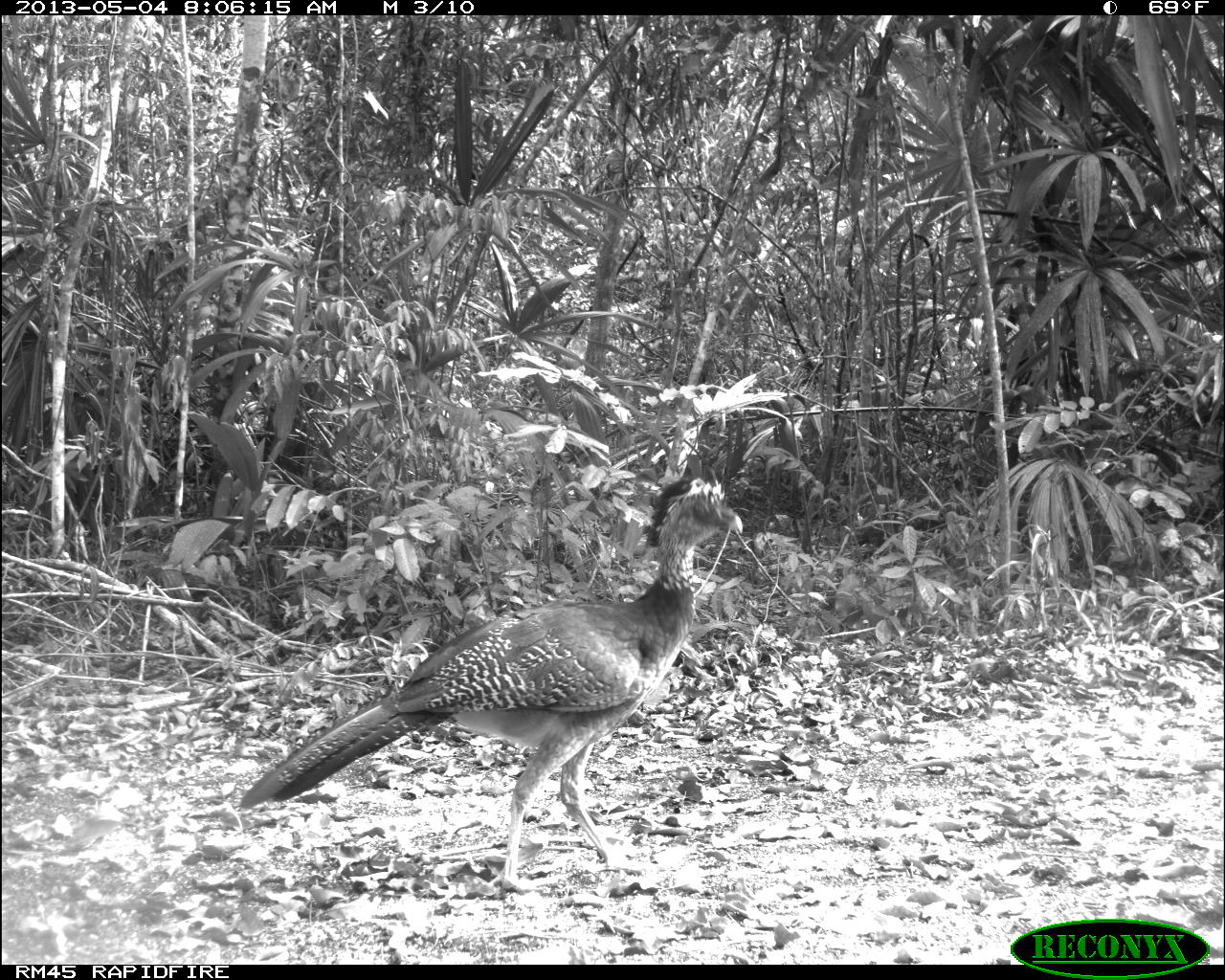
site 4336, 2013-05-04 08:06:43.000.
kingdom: Animalia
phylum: Chordata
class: Aves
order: Galliformes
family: Cracidae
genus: Crax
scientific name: Crax rubra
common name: great curassow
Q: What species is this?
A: Crax rubra (great curassow).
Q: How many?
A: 2.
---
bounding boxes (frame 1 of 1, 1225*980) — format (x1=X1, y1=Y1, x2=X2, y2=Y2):
crax rubra: (x1=237, y1=475, x2=743, y2=891)